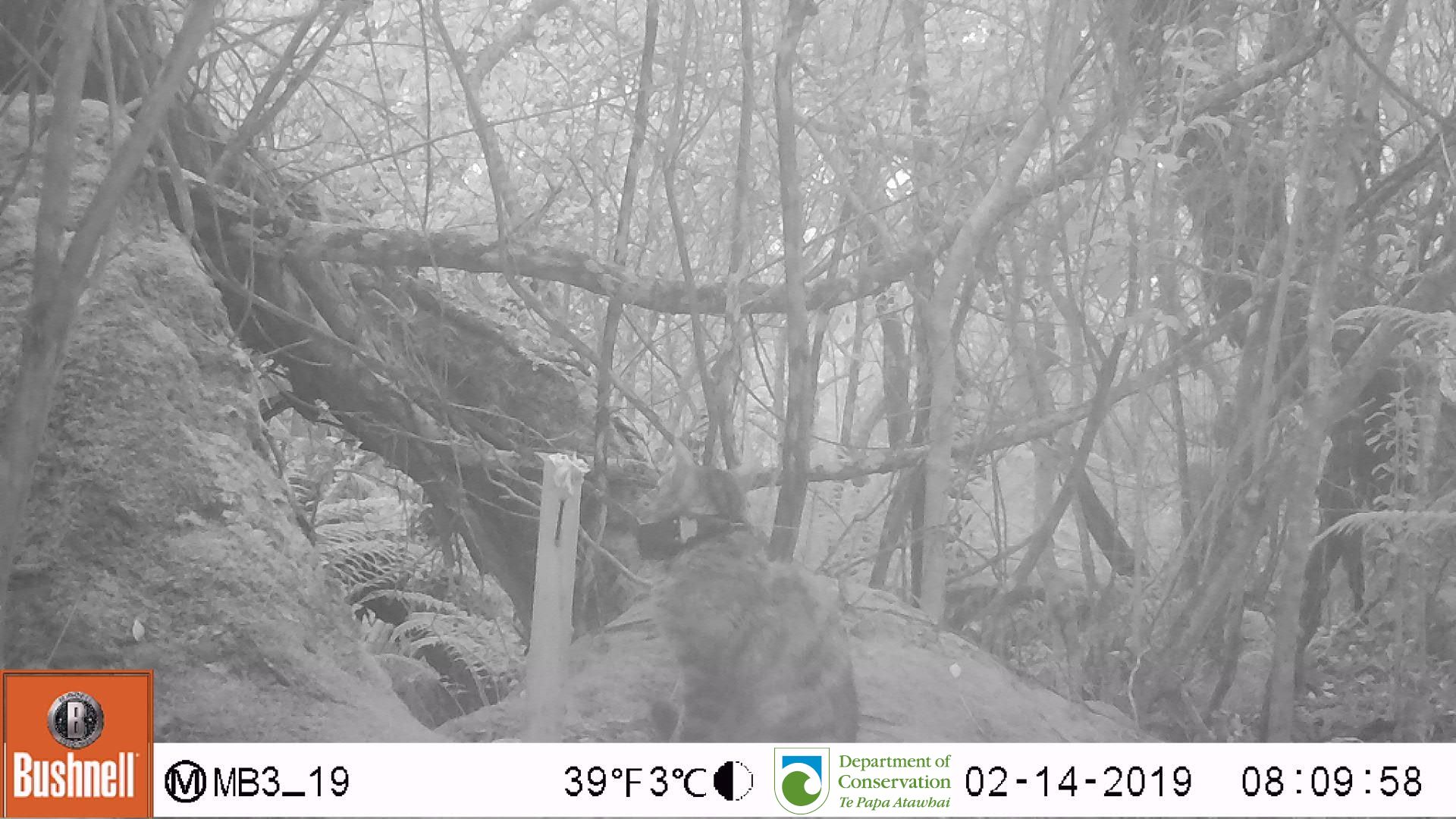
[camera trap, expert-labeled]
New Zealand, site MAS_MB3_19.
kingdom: Animalia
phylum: Chordata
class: Mammalia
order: Carnivora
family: Felidae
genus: Felis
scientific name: Felis catus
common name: domestic cat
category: cat